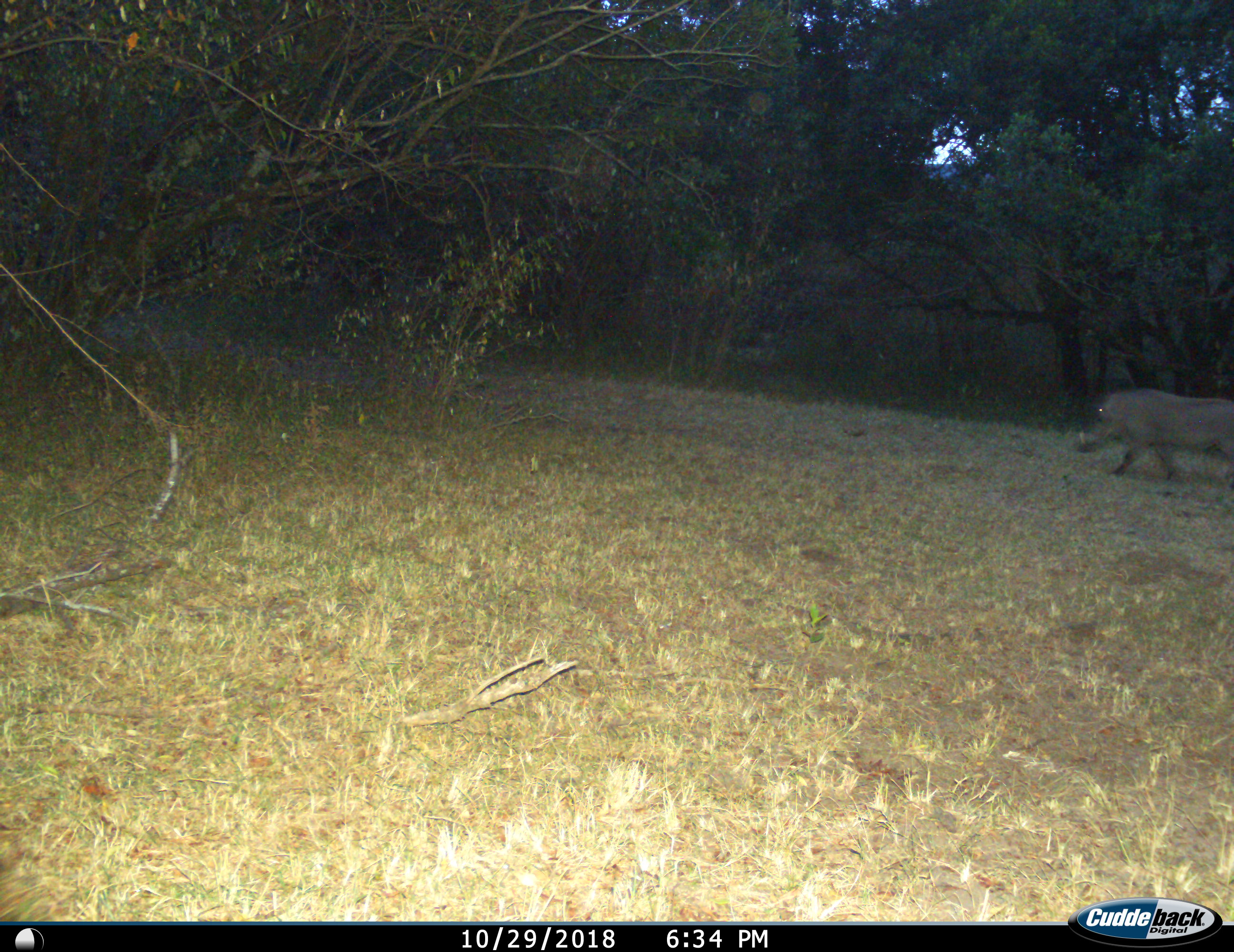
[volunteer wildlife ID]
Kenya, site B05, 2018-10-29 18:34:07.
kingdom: Animalia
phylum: Chordata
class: Mammalia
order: Artiodactyla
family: Suidae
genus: Phacochoerus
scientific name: Phacochoerus africanus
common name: warthog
Warthog (Phacochoerus africanus), count 1. Behavior (volunteer vote fractions): standing 10%, resting 0%, moving 100%, interacting 0%. Young present (vote fraction): 0%. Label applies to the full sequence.